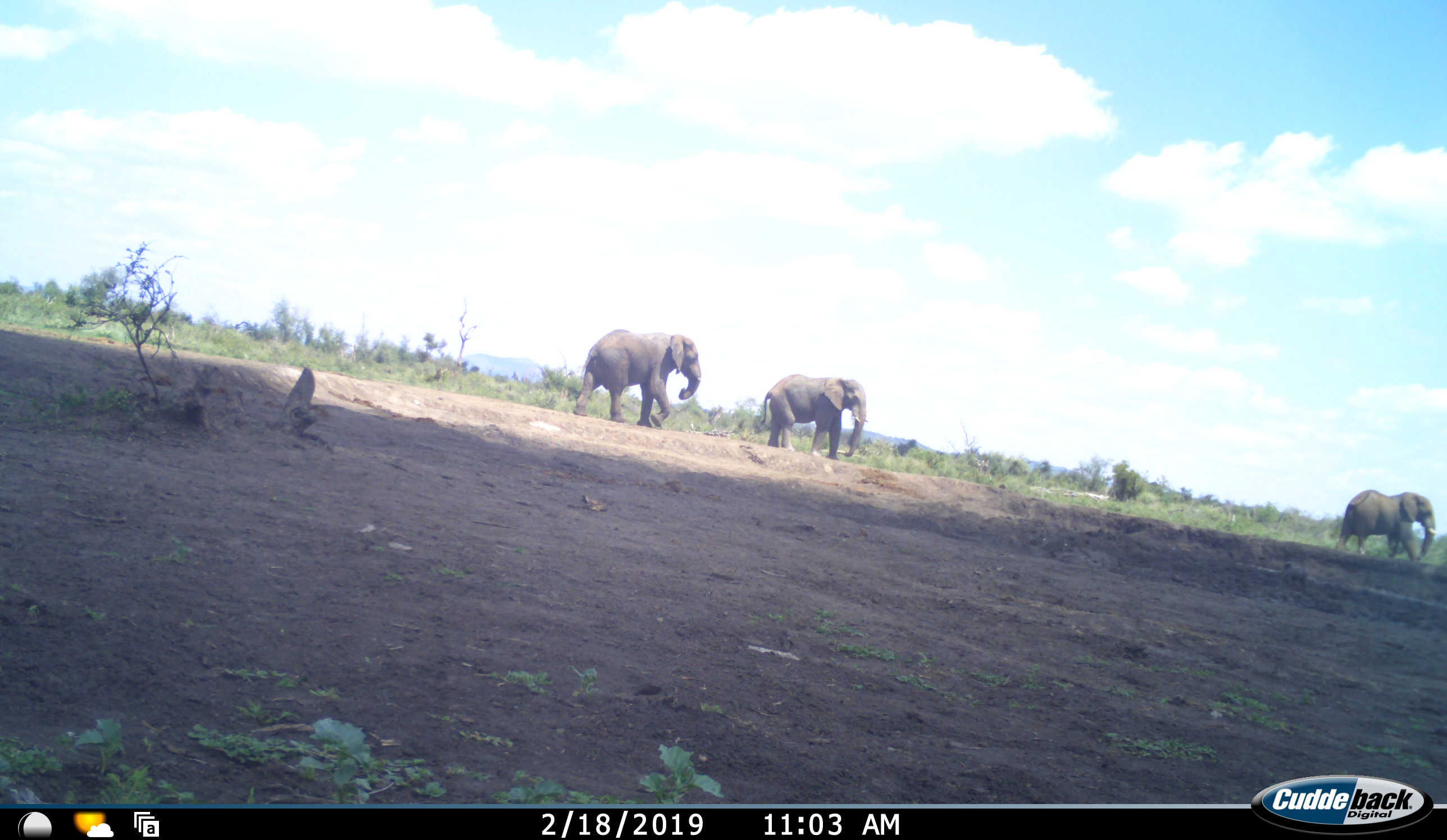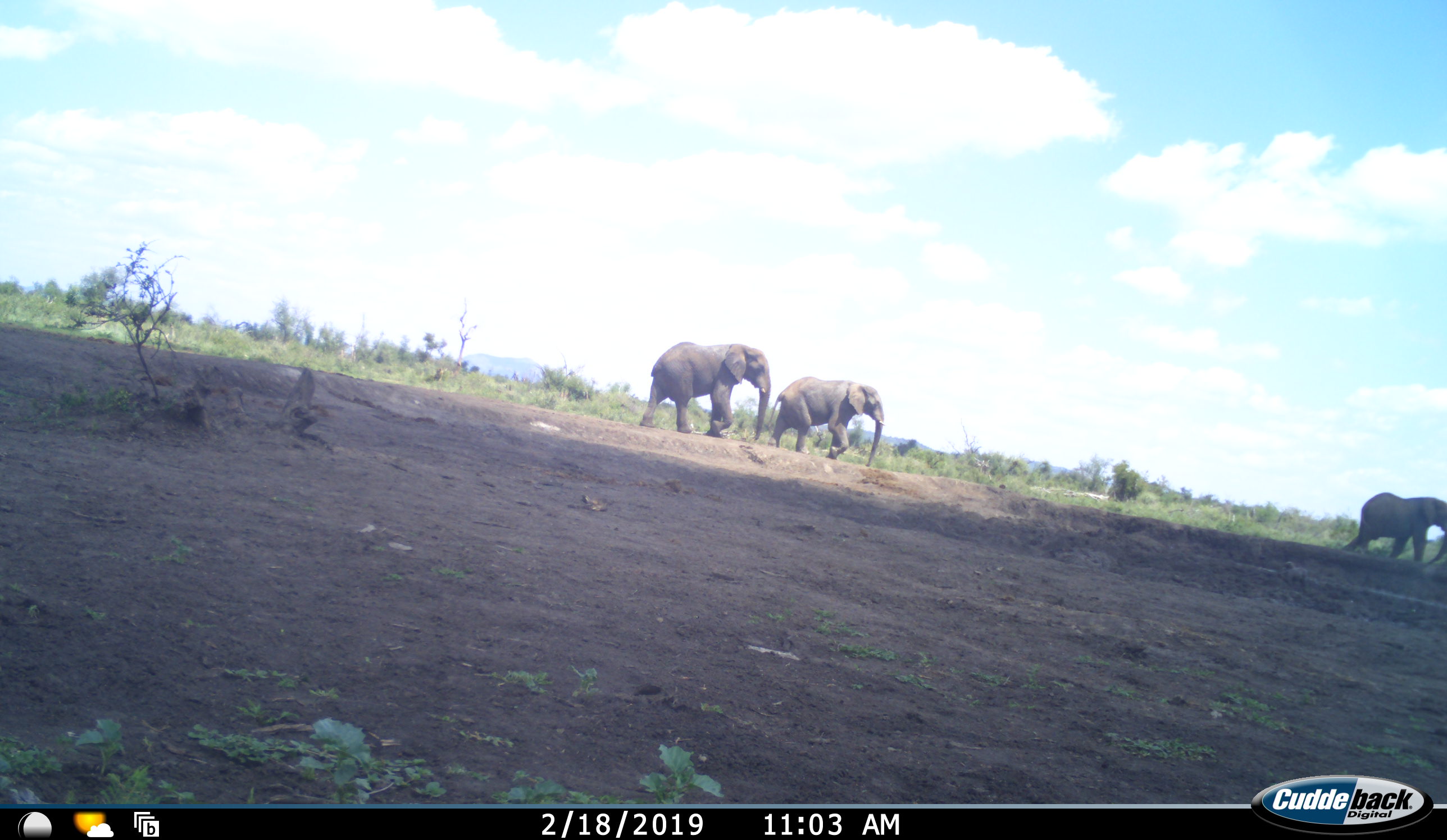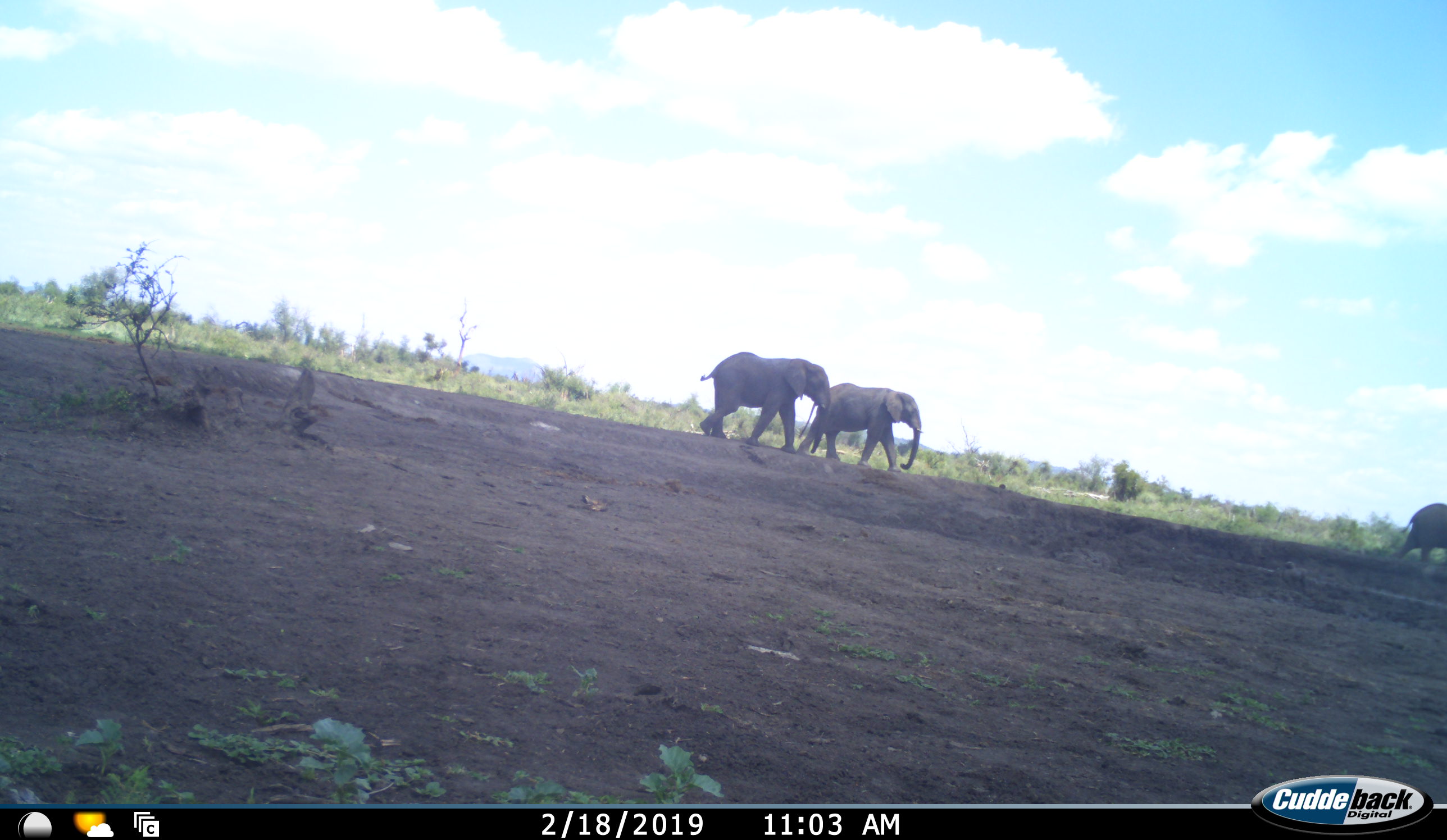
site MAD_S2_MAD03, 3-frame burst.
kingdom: Animalia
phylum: Chordata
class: Mammalia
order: Proboscidea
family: Elephantidae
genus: Loxodonta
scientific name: Loxodonta africana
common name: african bush elephant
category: elephant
Elephant (african bush elephant) (Loxodonta africana), count 3. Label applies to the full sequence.